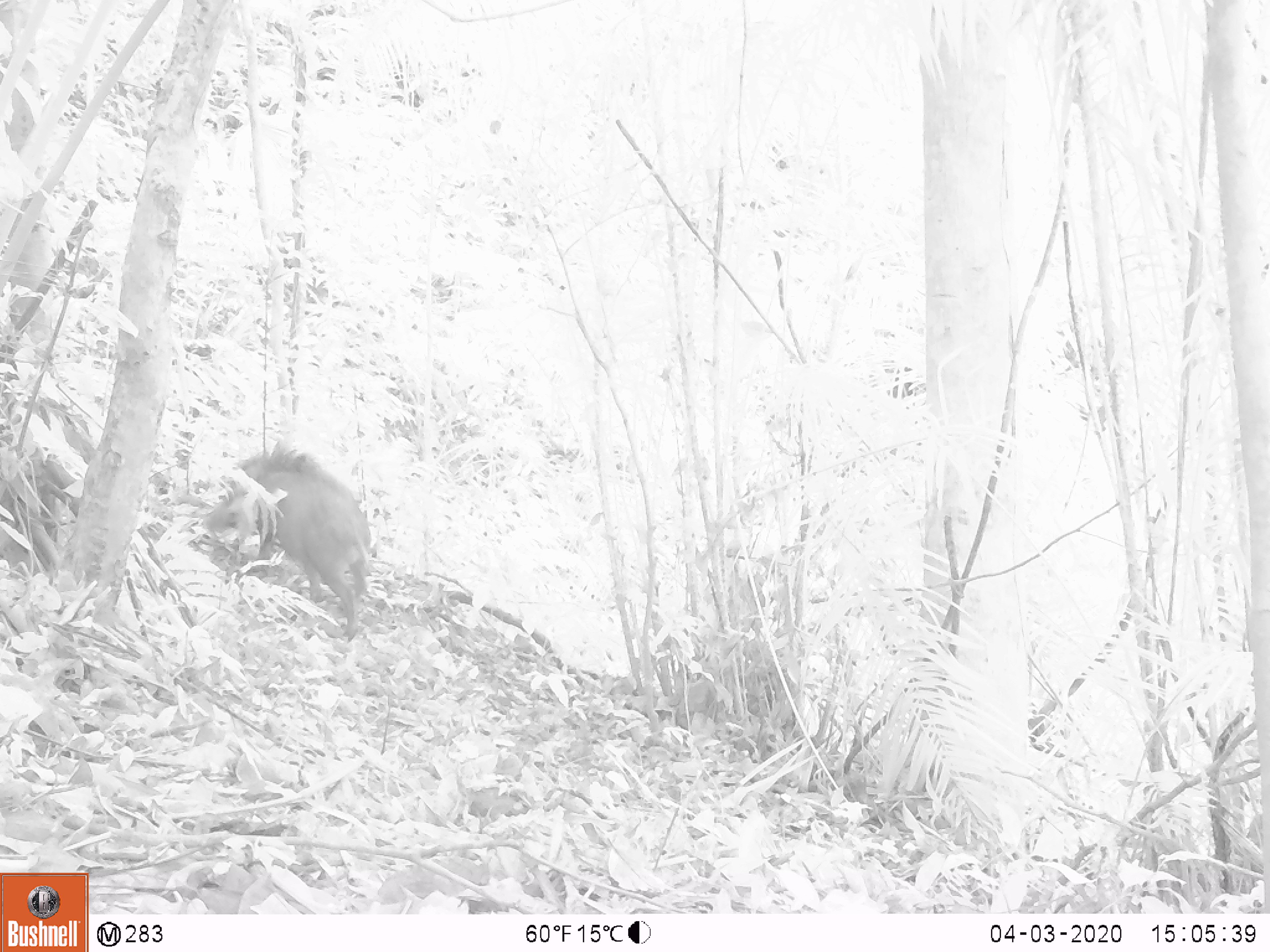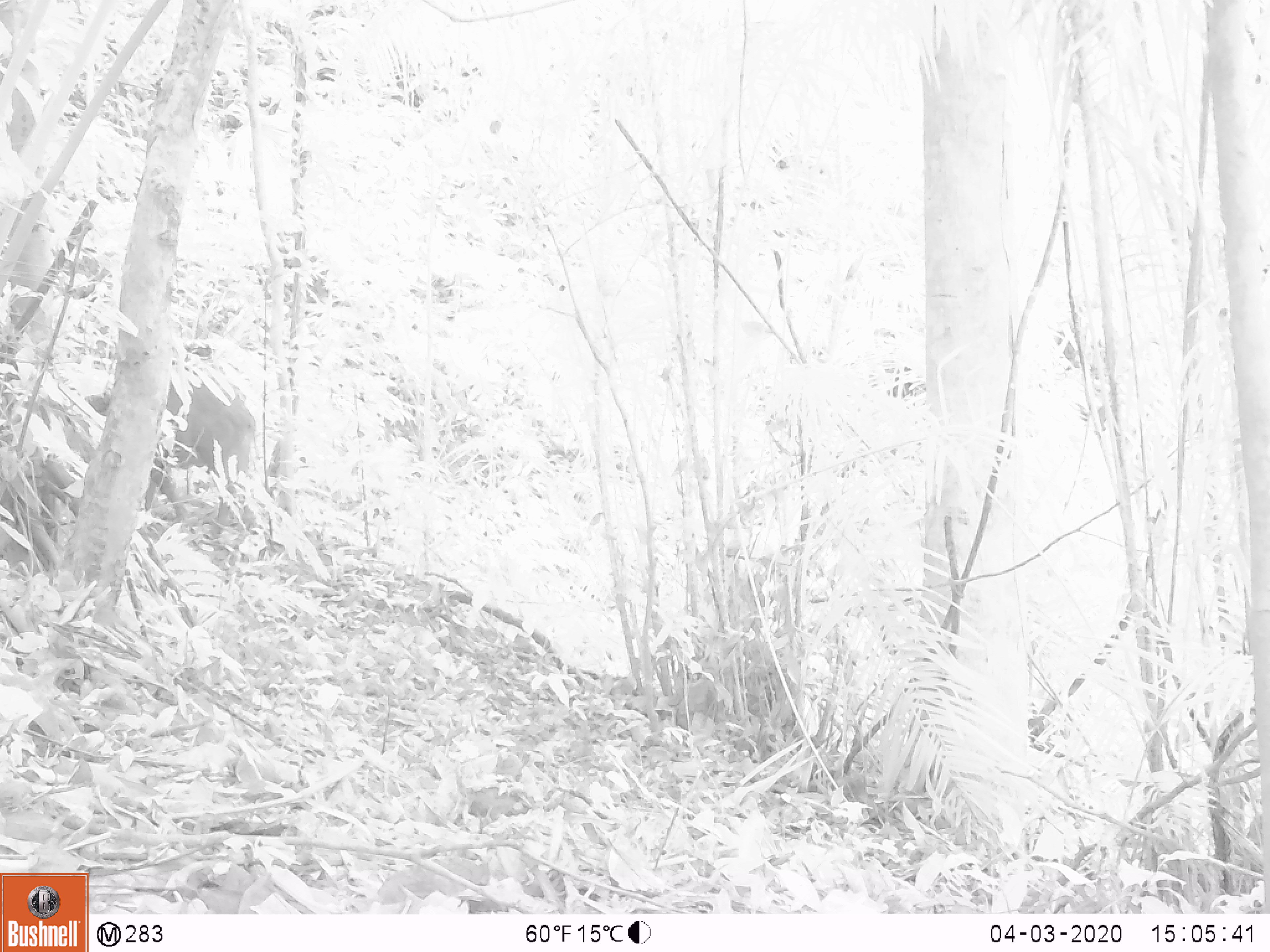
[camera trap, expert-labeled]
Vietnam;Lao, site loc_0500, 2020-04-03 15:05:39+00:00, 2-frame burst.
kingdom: Animalia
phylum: Chordata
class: Mammalia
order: Artiodactyla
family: Suidae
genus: Sus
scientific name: Sus scrofa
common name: eurasian wild pig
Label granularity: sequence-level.